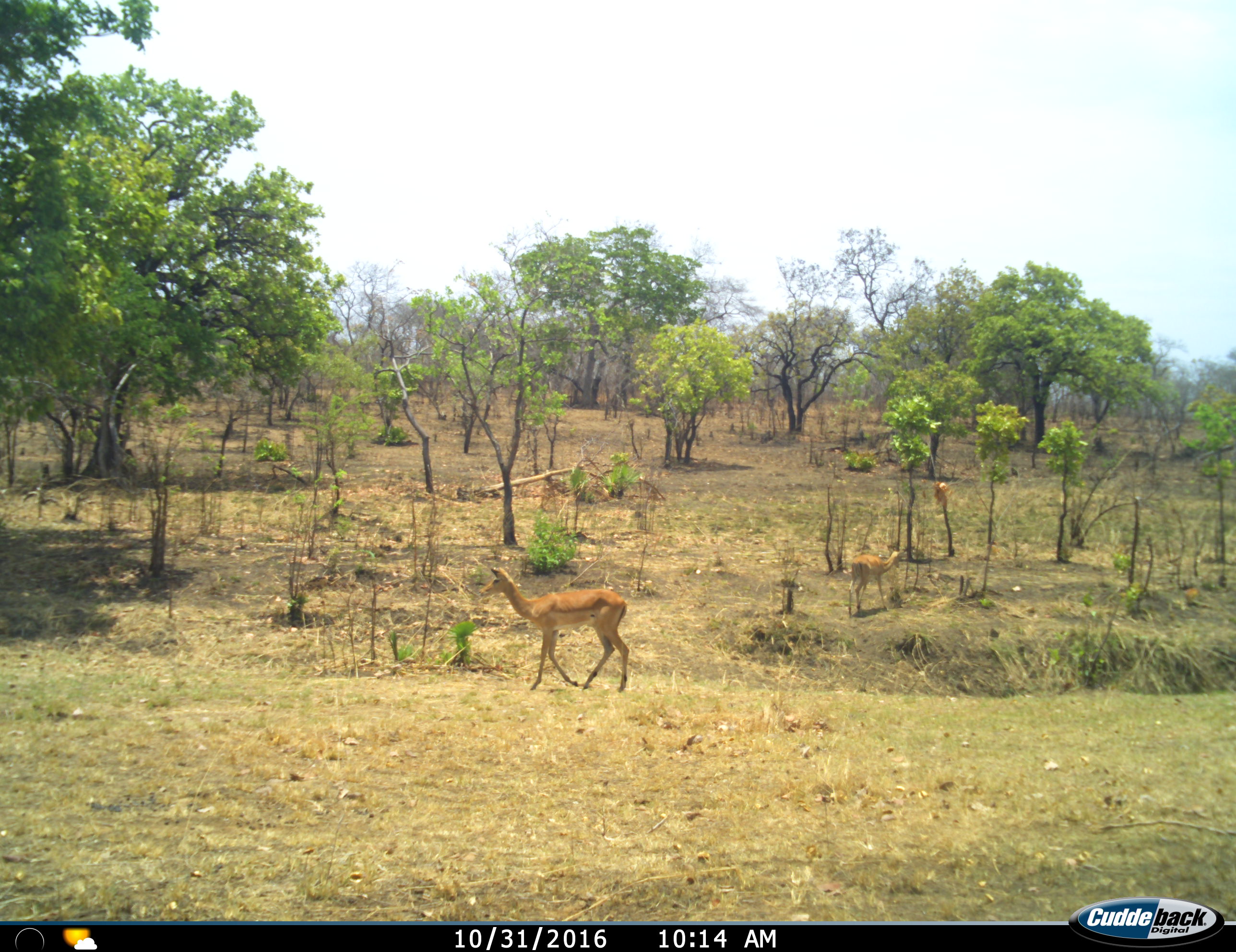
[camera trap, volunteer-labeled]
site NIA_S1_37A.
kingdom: Animalia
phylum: Chordata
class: Mammalia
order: Artiodactyla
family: Bovidae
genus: Aepyceros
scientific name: Aepyceros melampus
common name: impala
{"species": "impala (Aepyceros melampus)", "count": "2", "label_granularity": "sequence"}